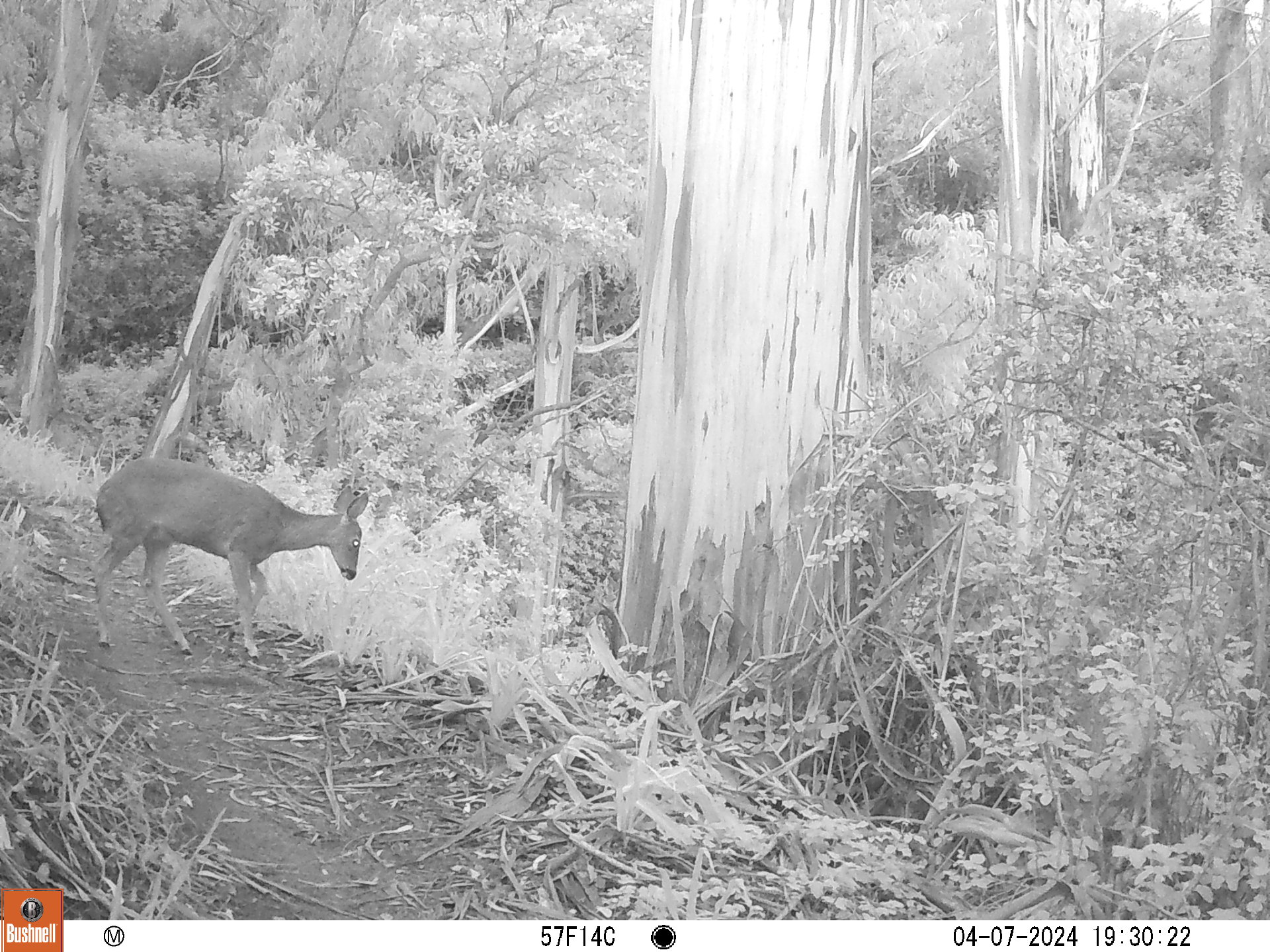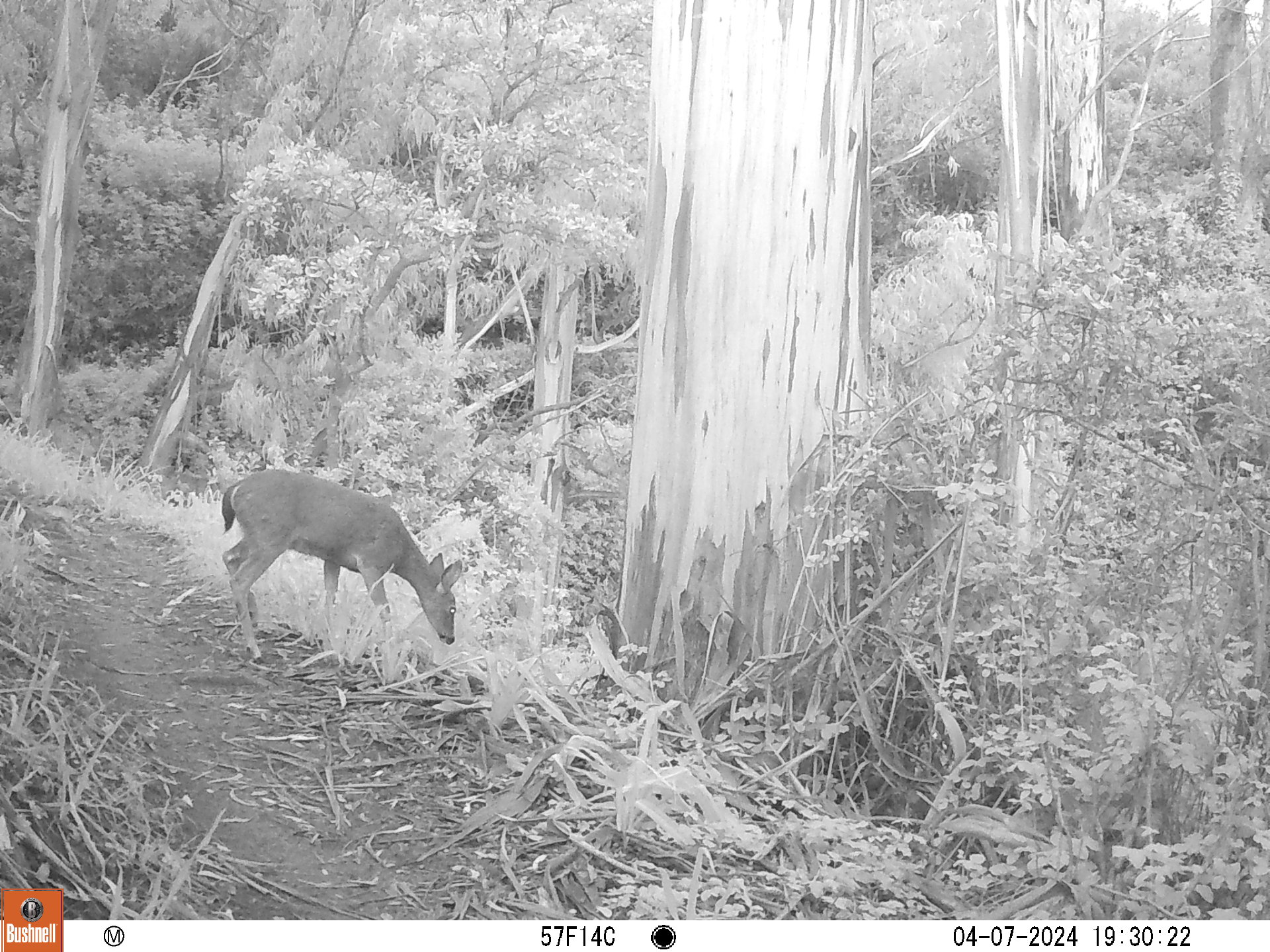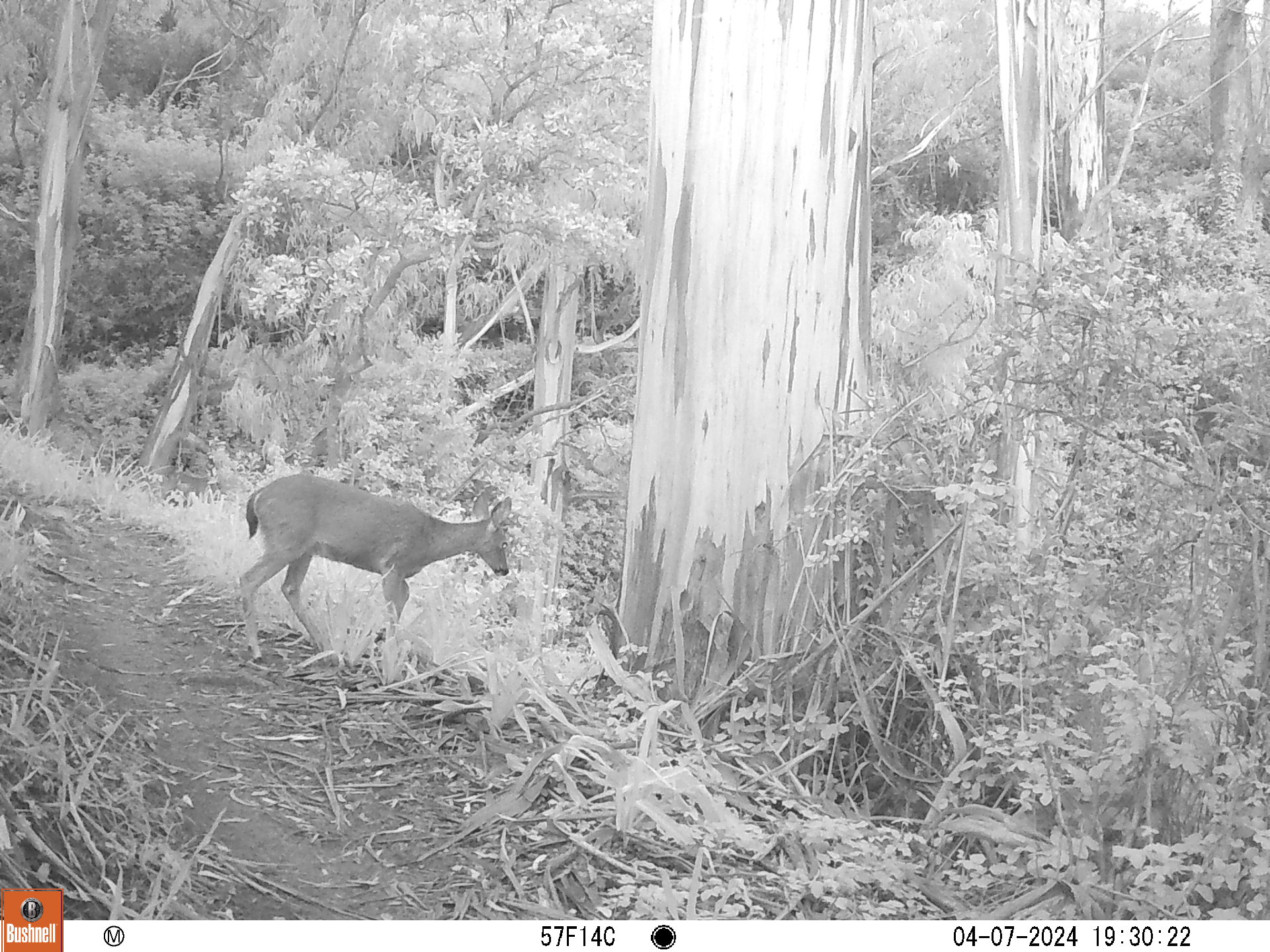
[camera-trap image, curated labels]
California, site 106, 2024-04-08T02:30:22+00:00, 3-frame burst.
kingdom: Animalia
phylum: Chordata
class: Mammalia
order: Artiodactyla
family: Cervidae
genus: Odocoileus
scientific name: Odocoileus hemionus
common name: mule deer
Mule deer (Odocoileus hemionus).